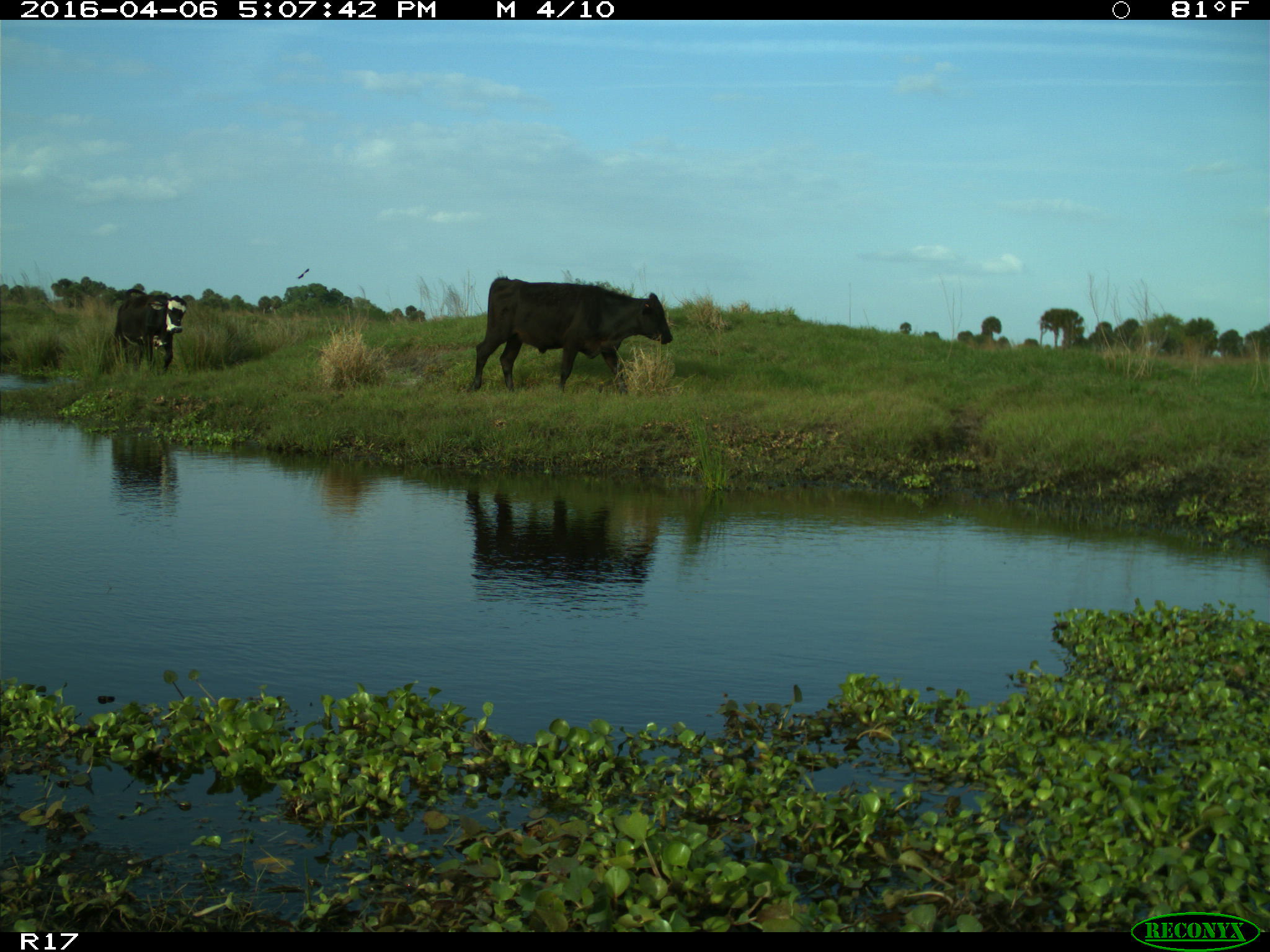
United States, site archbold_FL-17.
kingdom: Animalia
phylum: Chordata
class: Mammalia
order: Artiodactyla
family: Bovidae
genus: Bos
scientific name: Bos taurus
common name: domestic cow